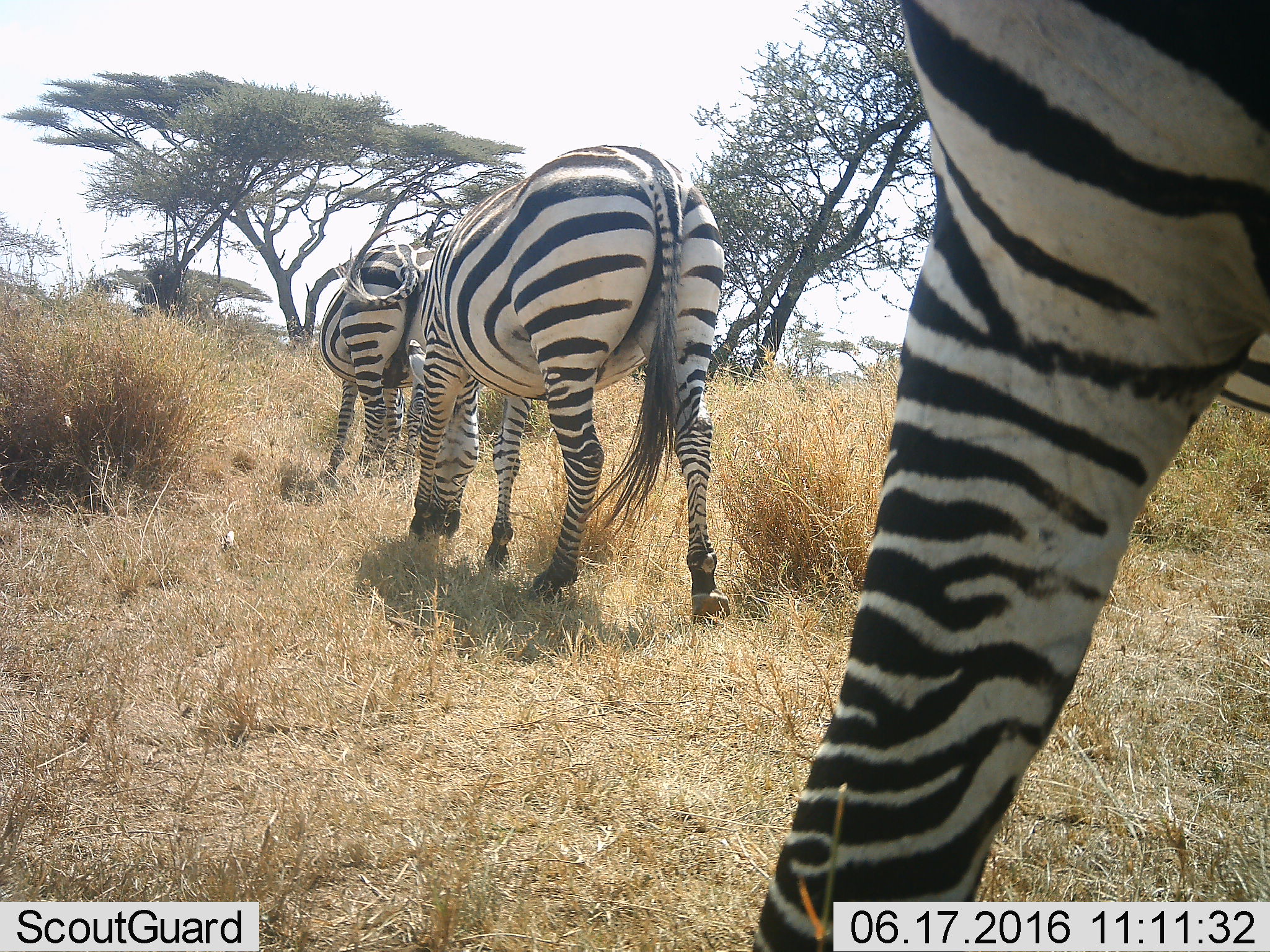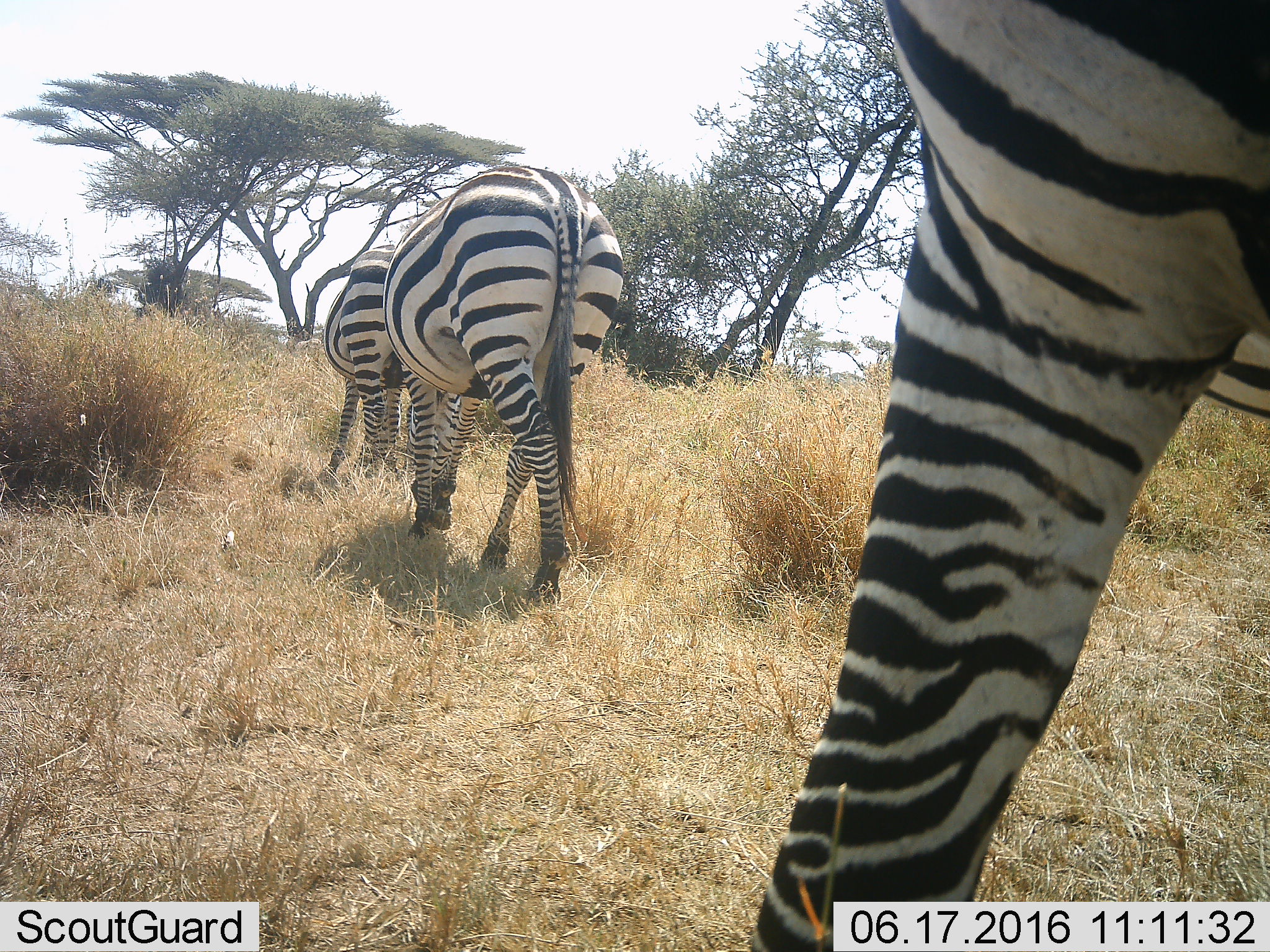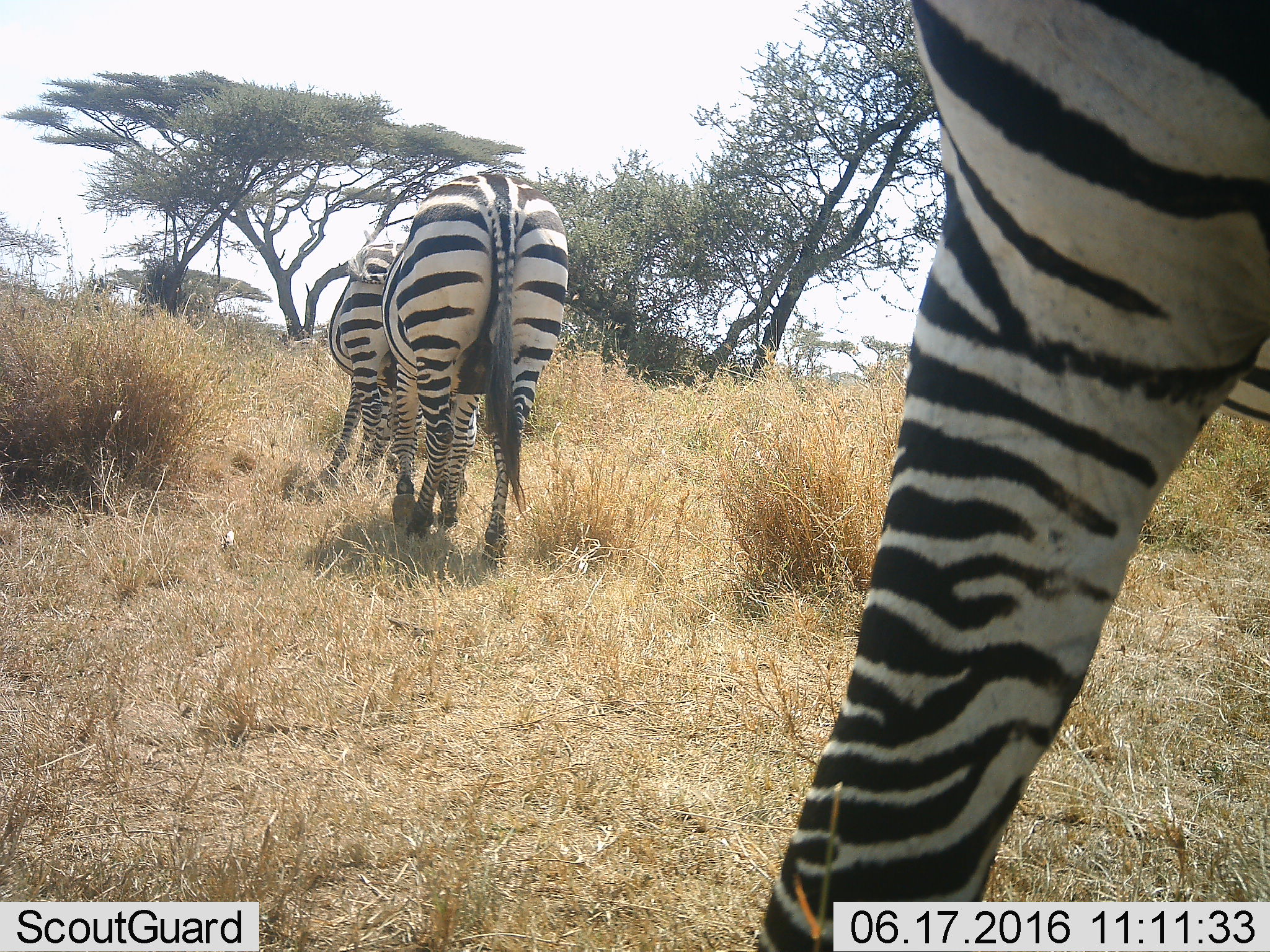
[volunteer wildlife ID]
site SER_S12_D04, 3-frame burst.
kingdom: Animalia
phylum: Chordata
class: Mammalia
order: Perissodactyla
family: Equidae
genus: Equus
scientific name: Equus quagga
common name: plains zebra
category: zebraplains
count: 3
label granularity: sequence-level